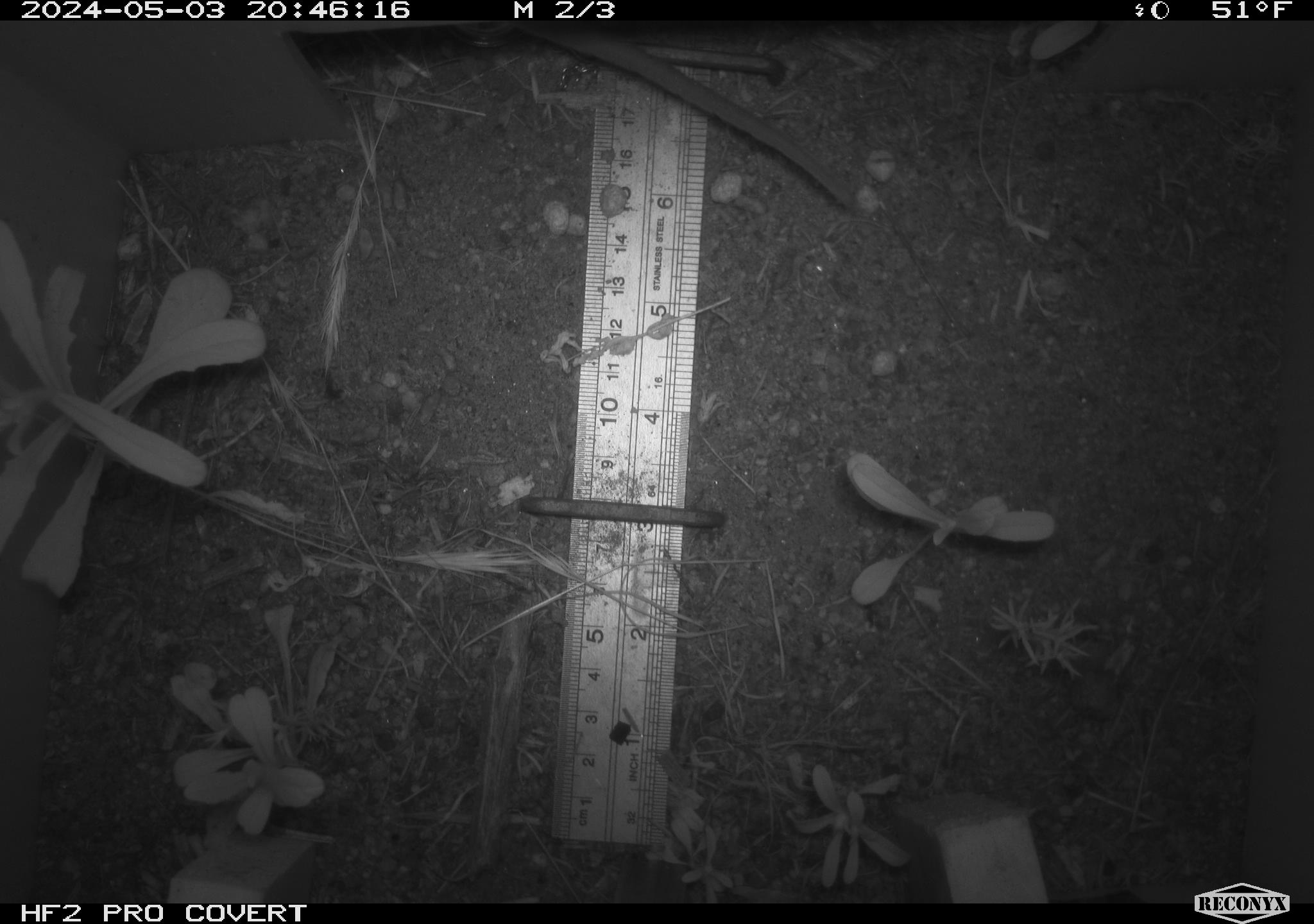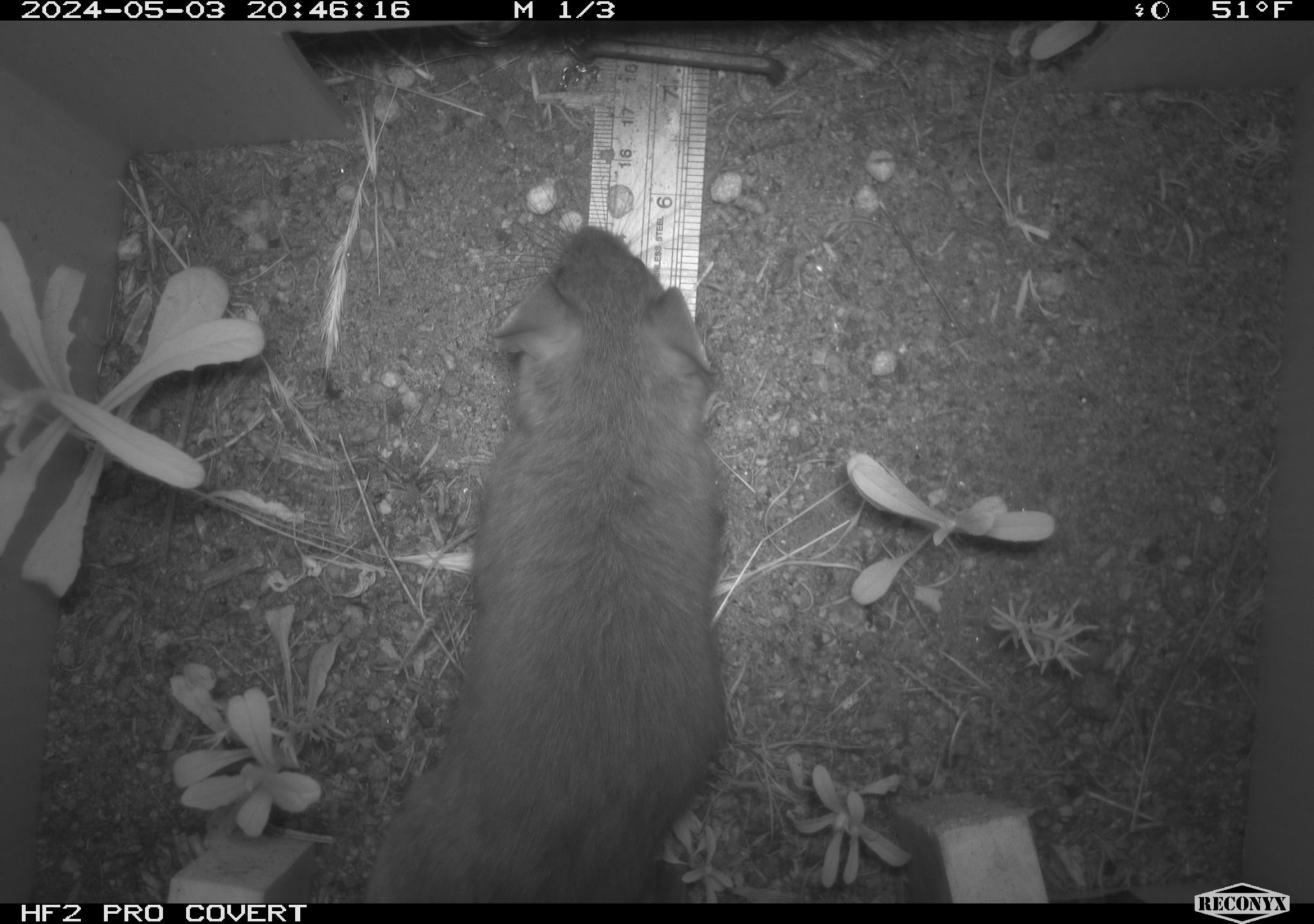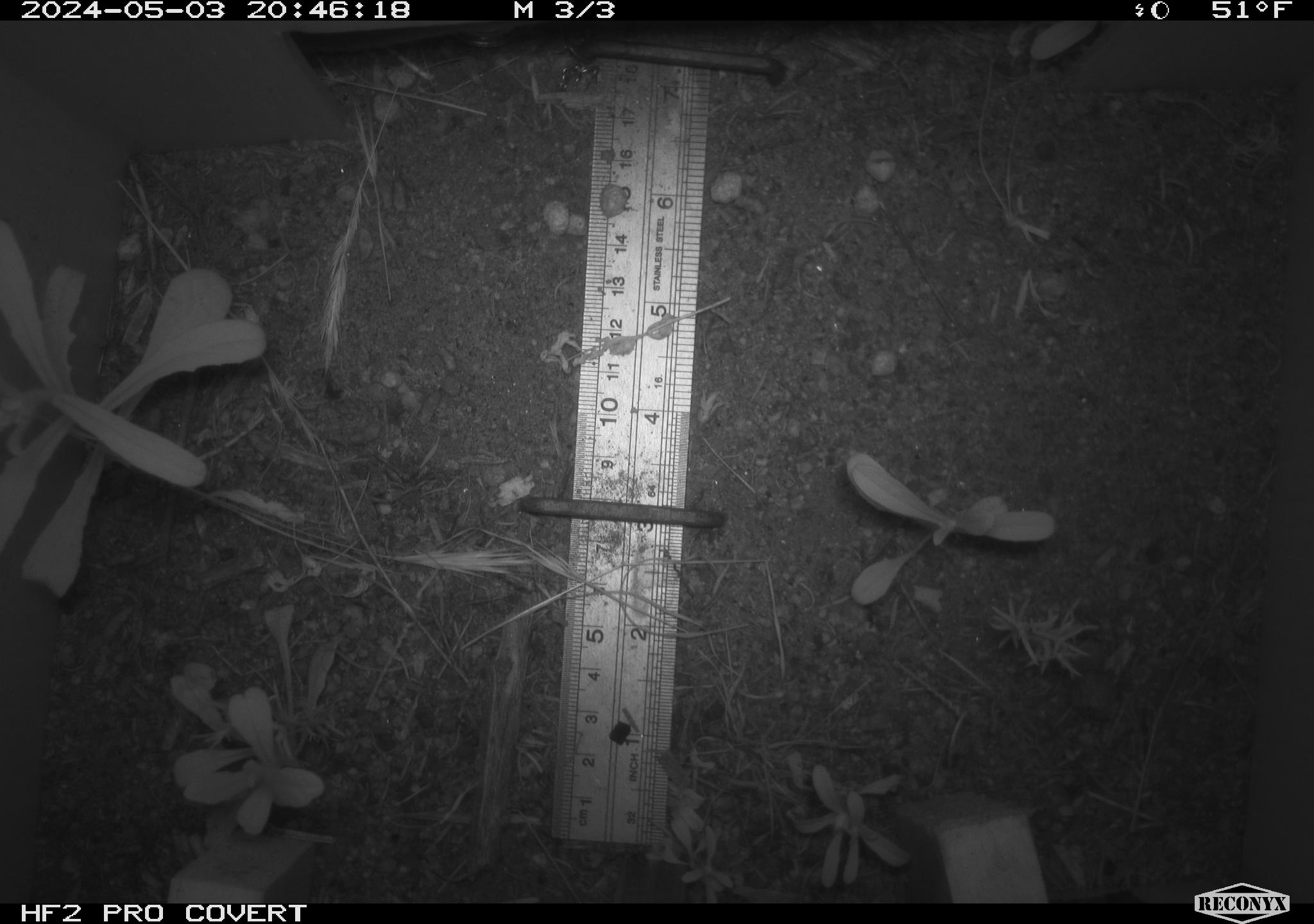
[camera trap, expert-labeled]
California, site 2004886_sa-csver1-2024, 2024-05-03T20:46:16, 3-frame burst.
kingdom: Animalia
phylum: Chordata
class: Mammalia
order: Rodentia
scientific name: Rodentia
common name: rodent